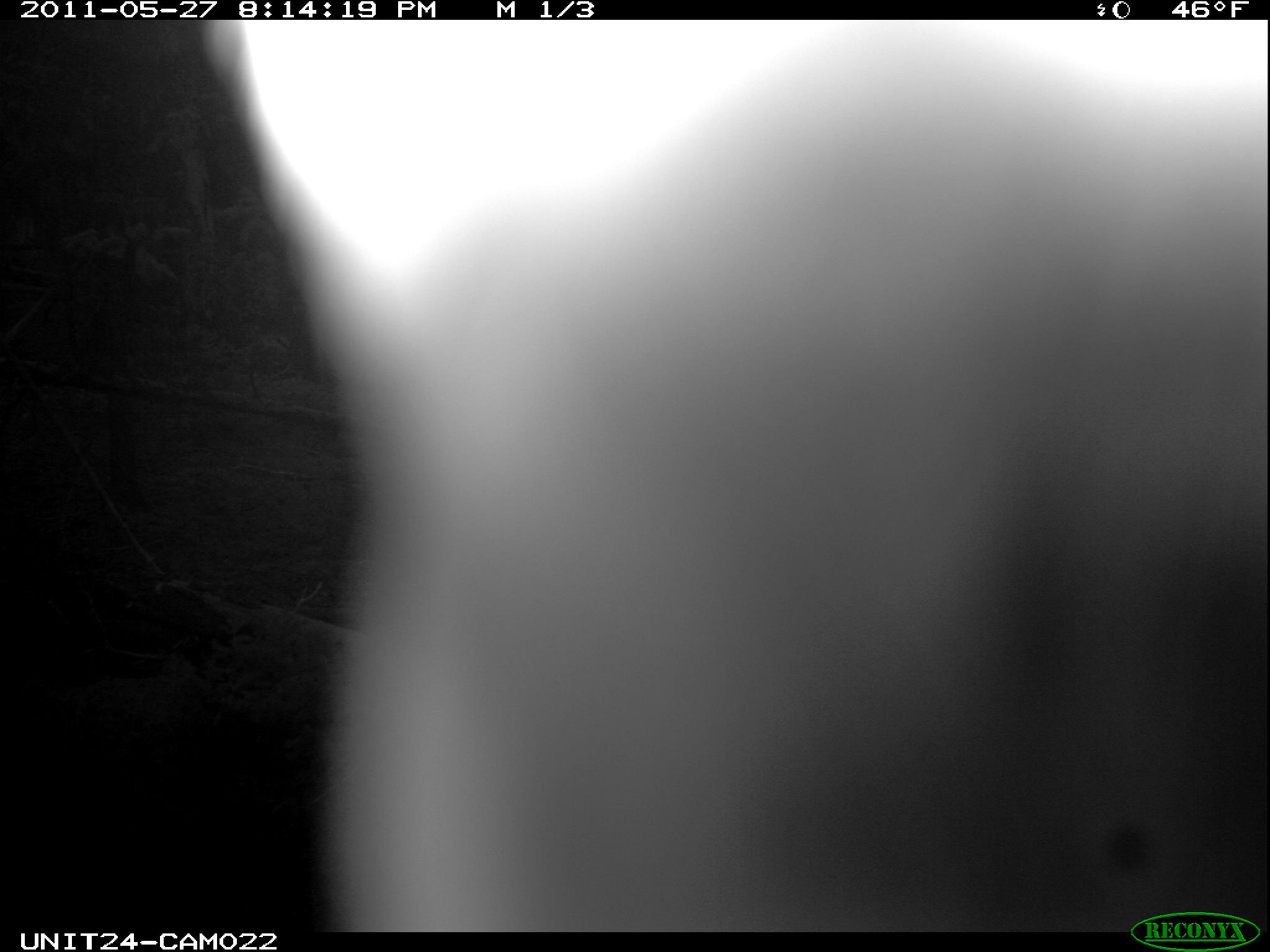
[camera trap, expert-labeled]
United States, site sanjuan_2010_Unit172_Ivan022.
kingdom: Animalia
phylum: Chordata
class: Aves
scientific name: Aves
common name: birds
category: unidentified bird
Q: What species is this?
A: Unidentified bird (birds) (Aves).